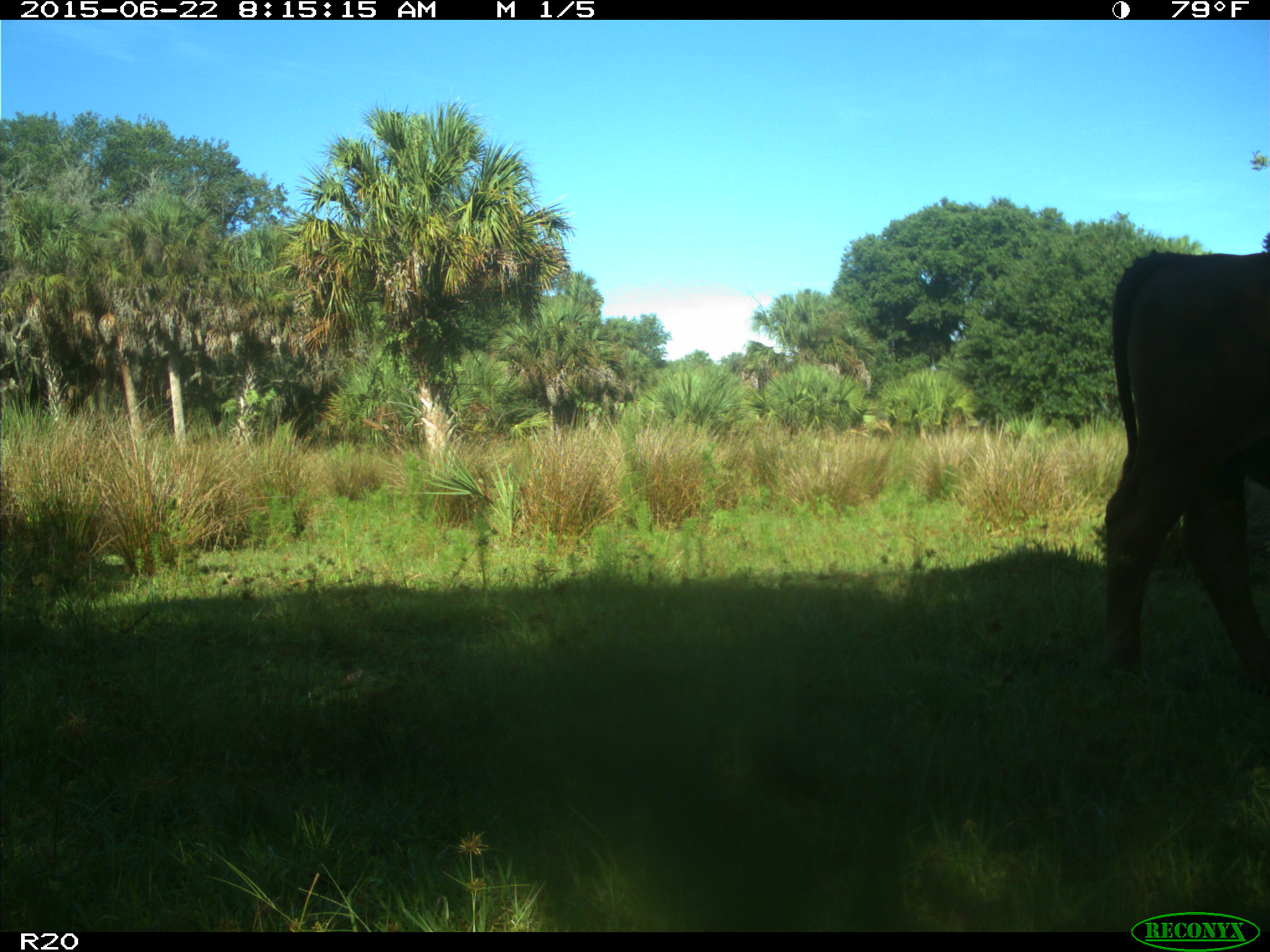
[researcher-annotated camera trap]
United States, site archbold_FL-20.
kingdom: Animalia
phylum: Chordata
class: Mammalia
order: Artiodactyla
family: Bovidae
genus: Bos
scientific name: Bos taurus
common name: domestic cow